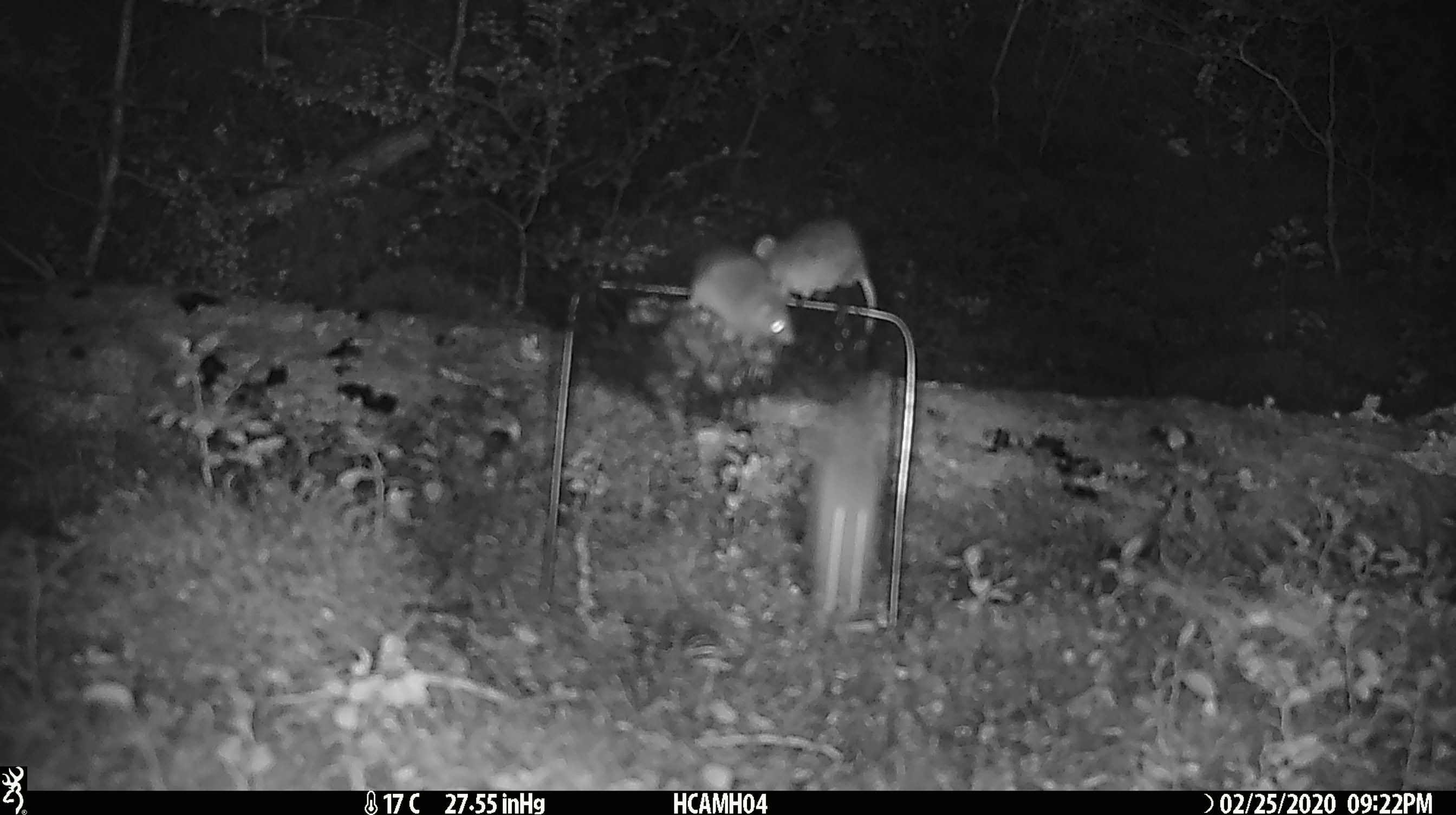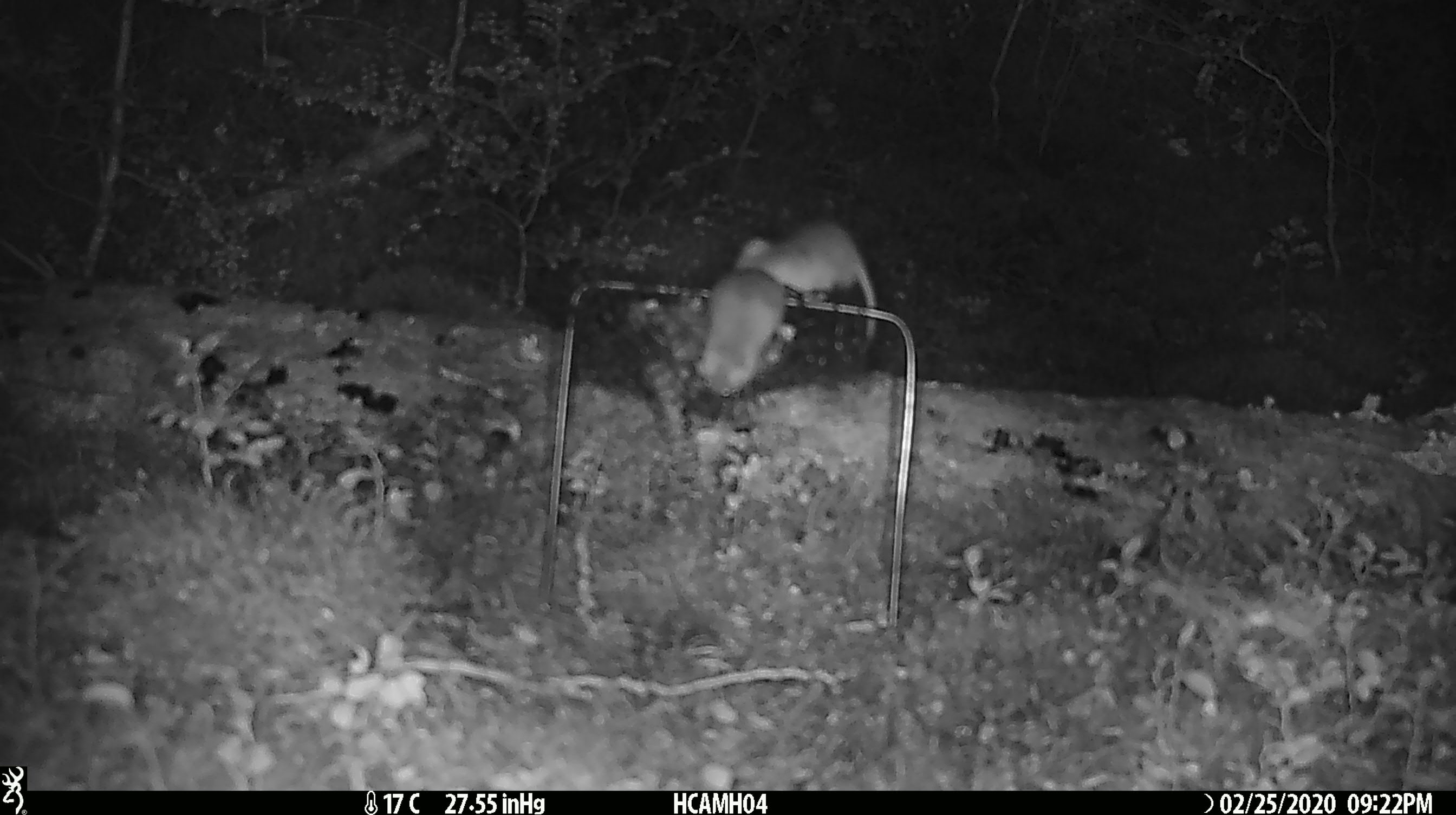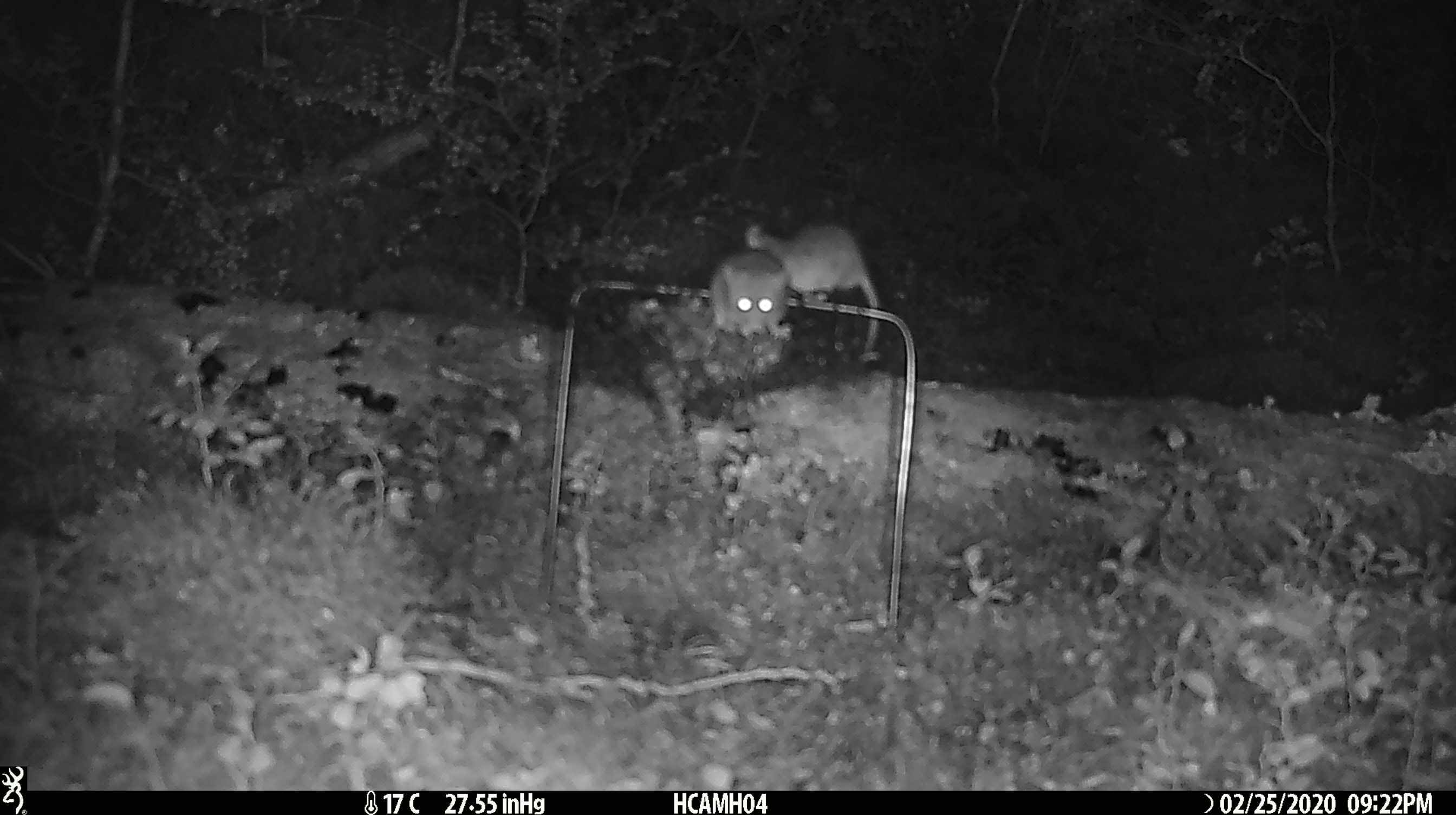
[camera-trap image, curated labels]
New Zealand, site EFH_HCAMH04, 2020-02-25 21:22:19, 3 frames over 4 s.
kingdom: Animalia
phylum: Chordata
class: Mammalia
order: Rodentia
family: Muridae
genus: Mus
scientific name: Mus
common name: mouse